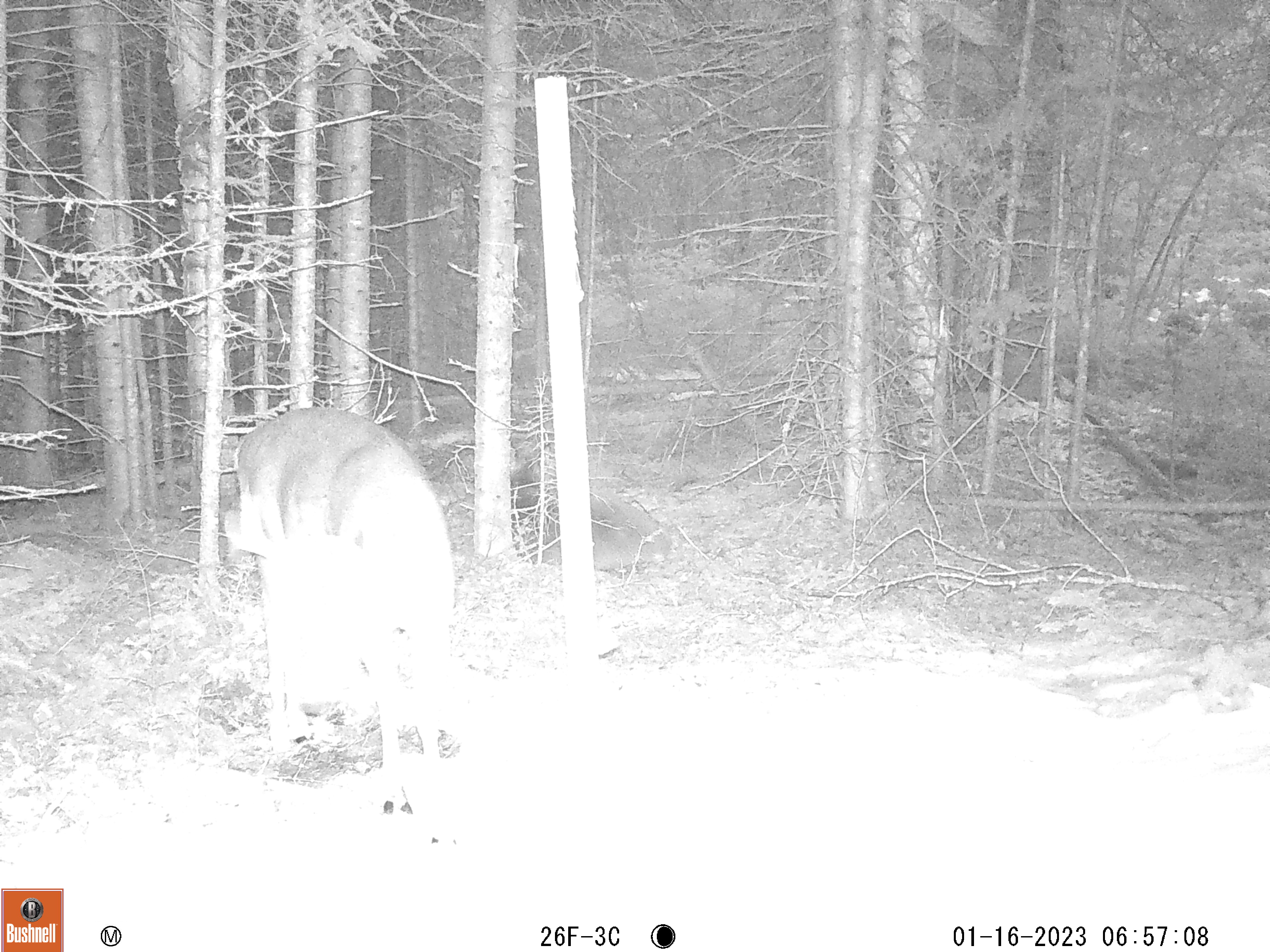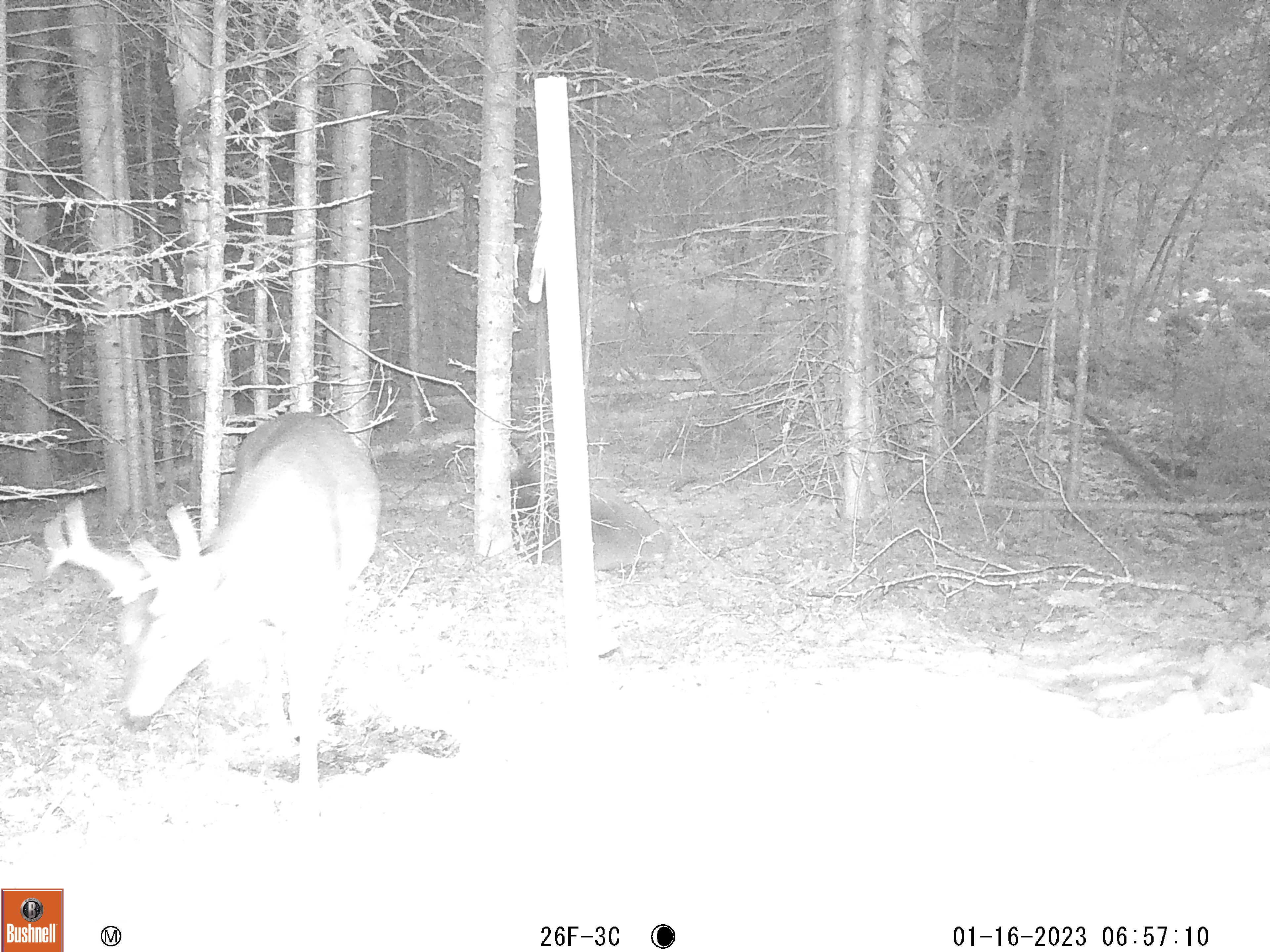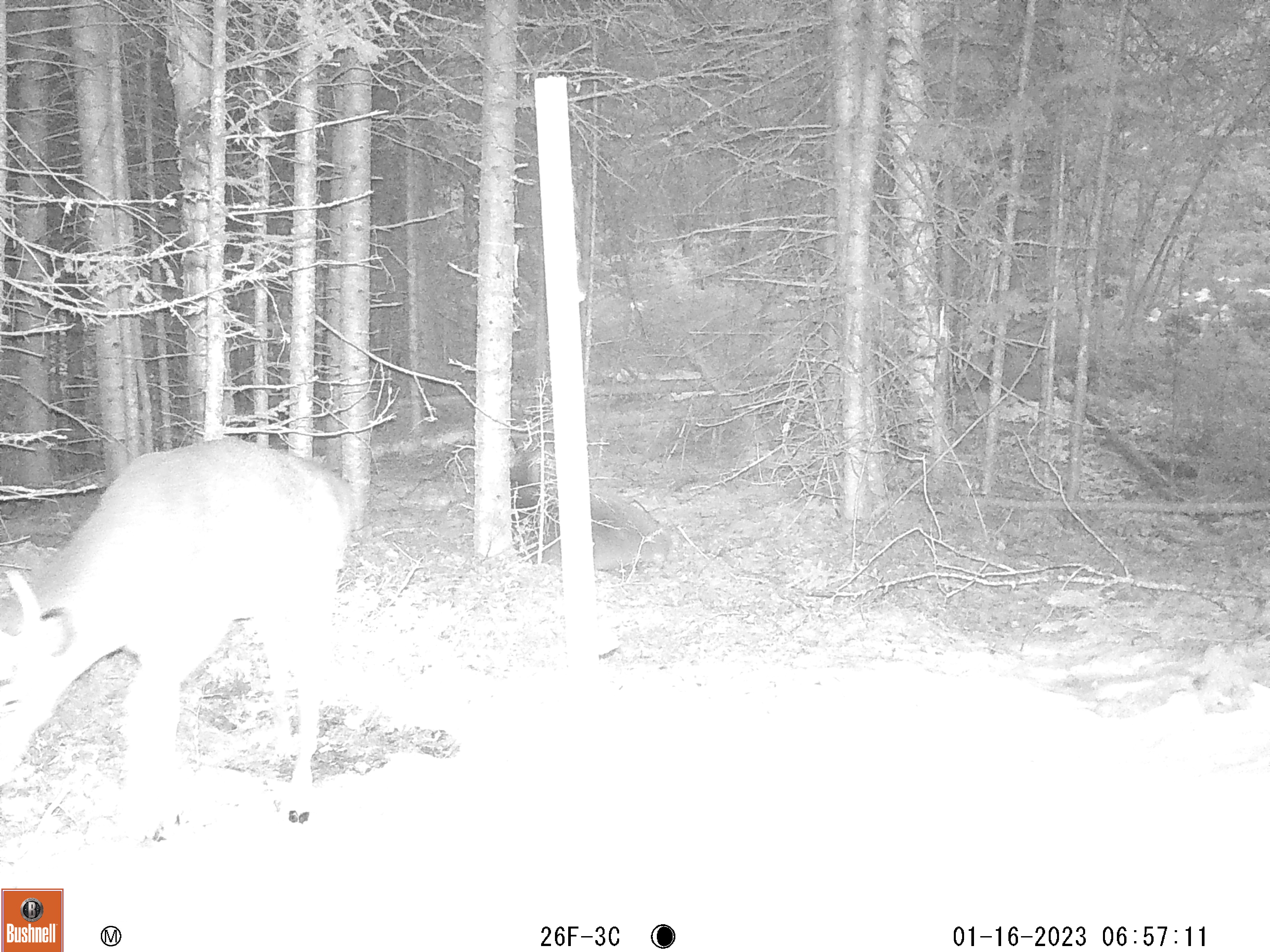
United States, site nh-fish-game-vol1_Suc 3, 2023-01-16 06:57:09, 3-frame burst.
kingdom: Animalia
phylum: Chordata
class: Mammalia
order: Artiodactyla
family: Cervidae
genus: Odocoileus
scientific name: Odocoileus virginianus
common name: white-tailed deer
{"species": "white-tailed deer (Odocoileus virginianus)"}